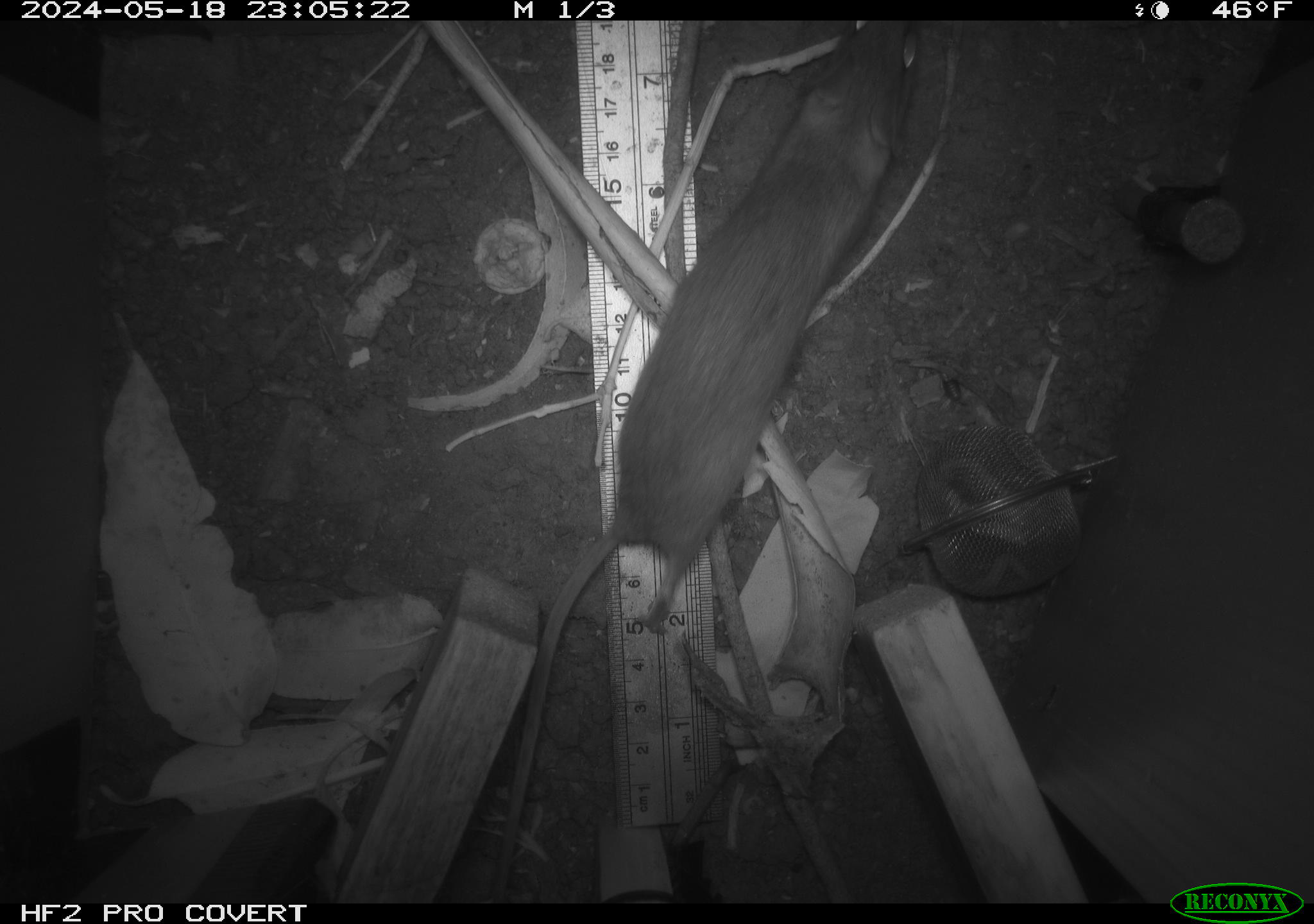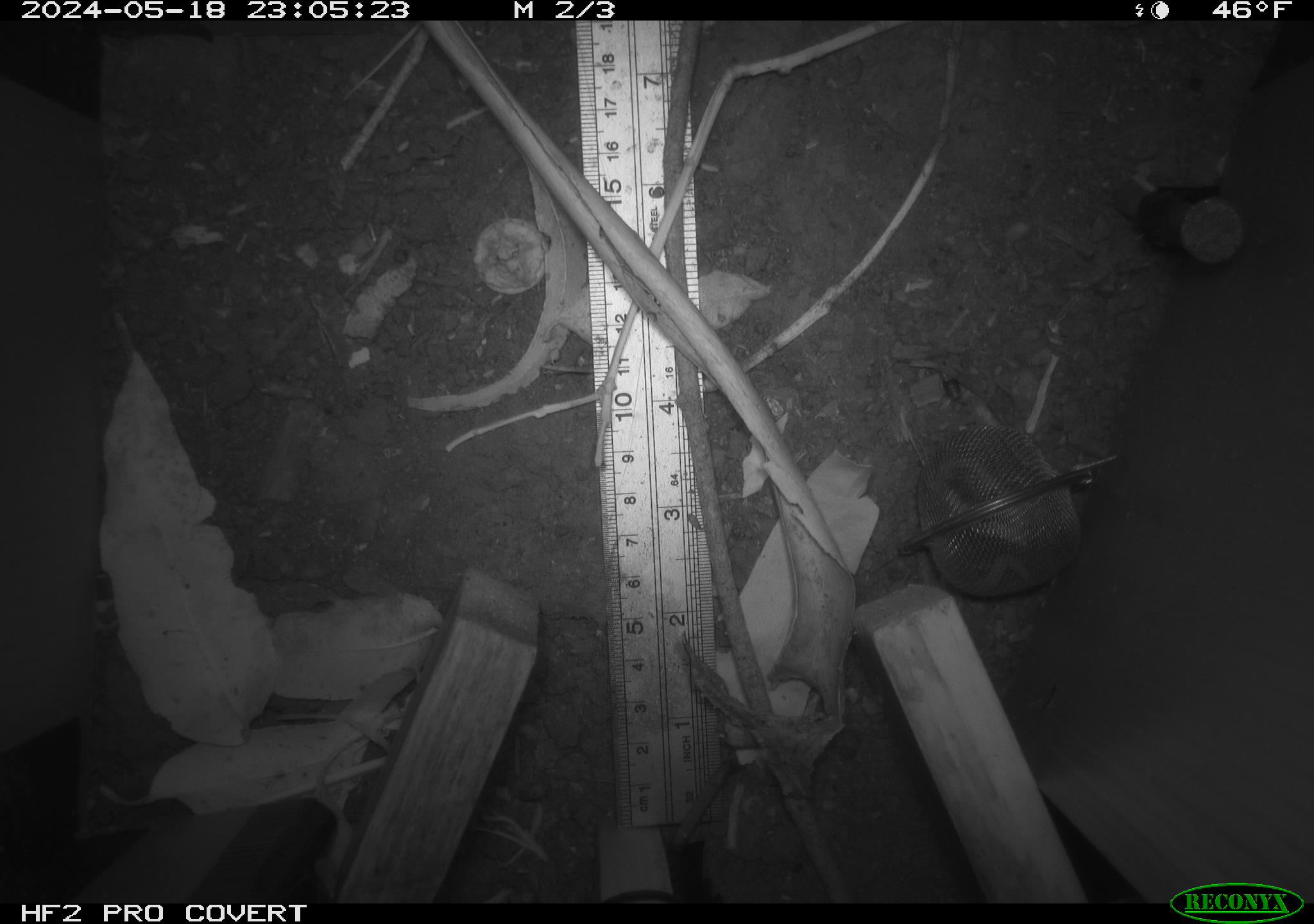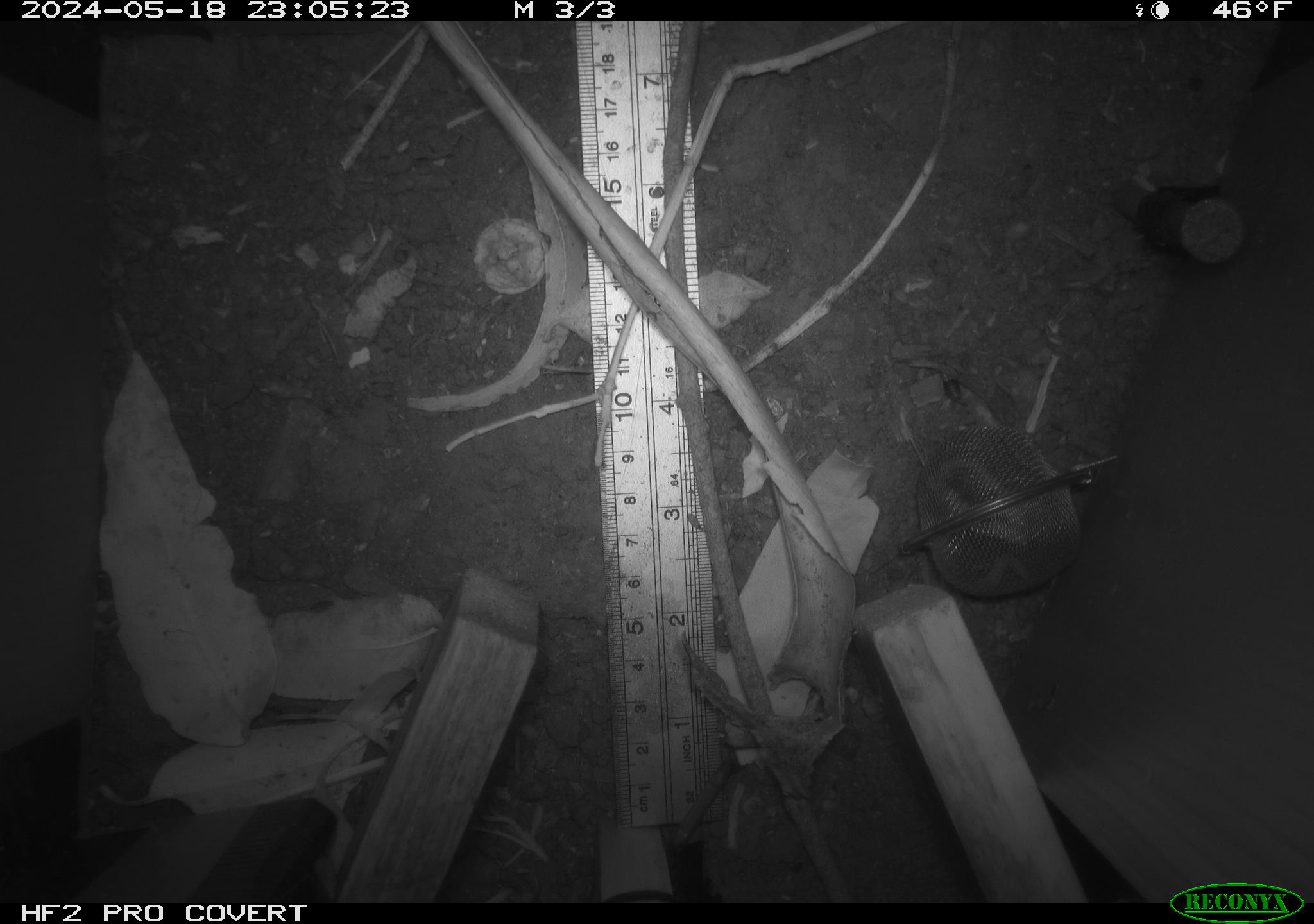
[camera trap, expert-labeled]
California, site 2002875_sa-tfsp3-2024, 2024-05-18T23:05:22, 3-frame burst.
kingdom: Animalia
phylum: Chordata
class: Mammalia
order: Rodentia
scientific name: Rodentia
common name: rodent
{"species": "rodent (Rodentia)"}